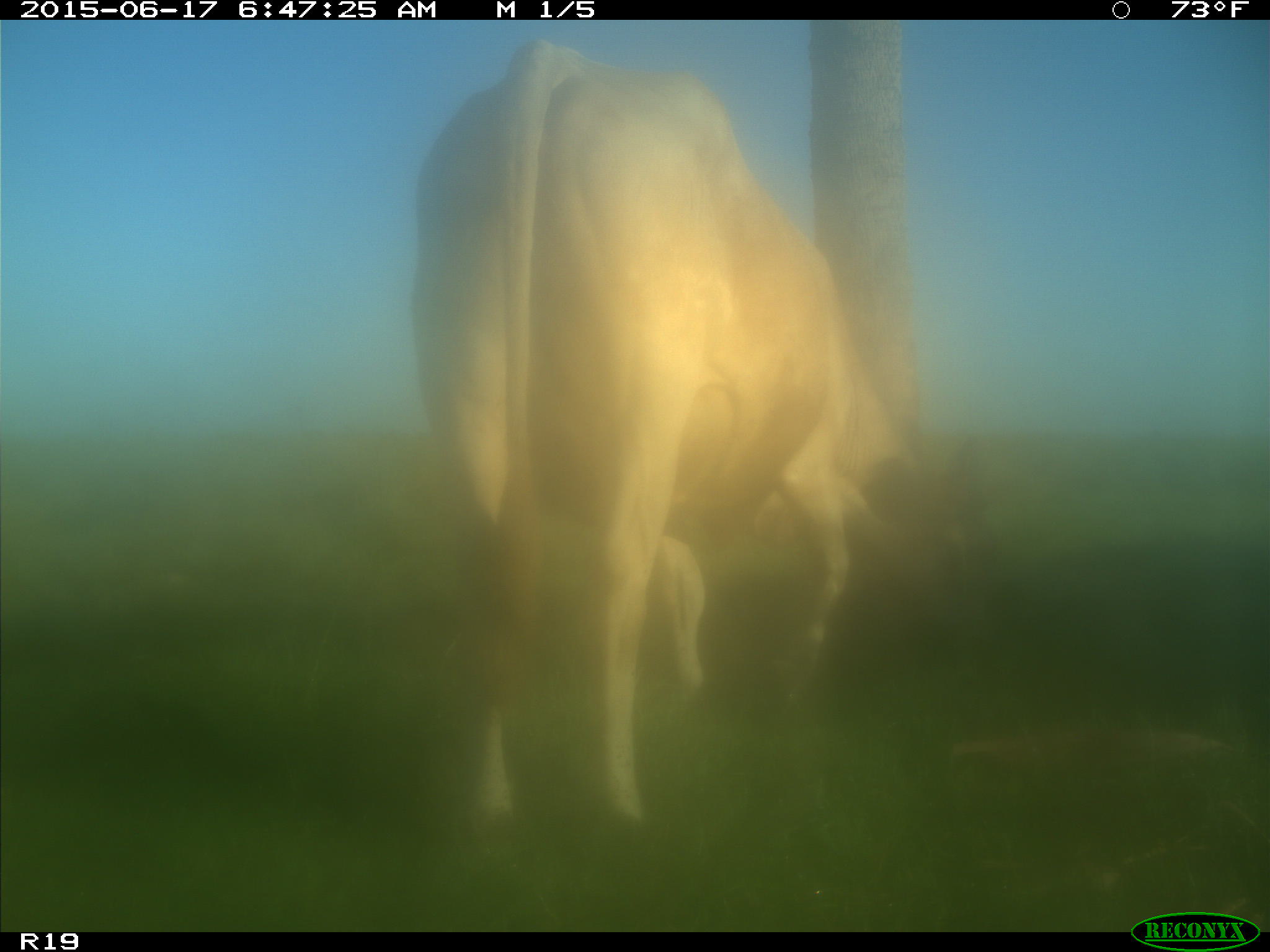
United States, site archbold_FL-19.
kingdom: Animalia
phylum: Chordata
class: Mammalia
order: Artiodactyla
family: Bovidae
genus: Bos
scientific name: Bos taurus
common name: domestic cow